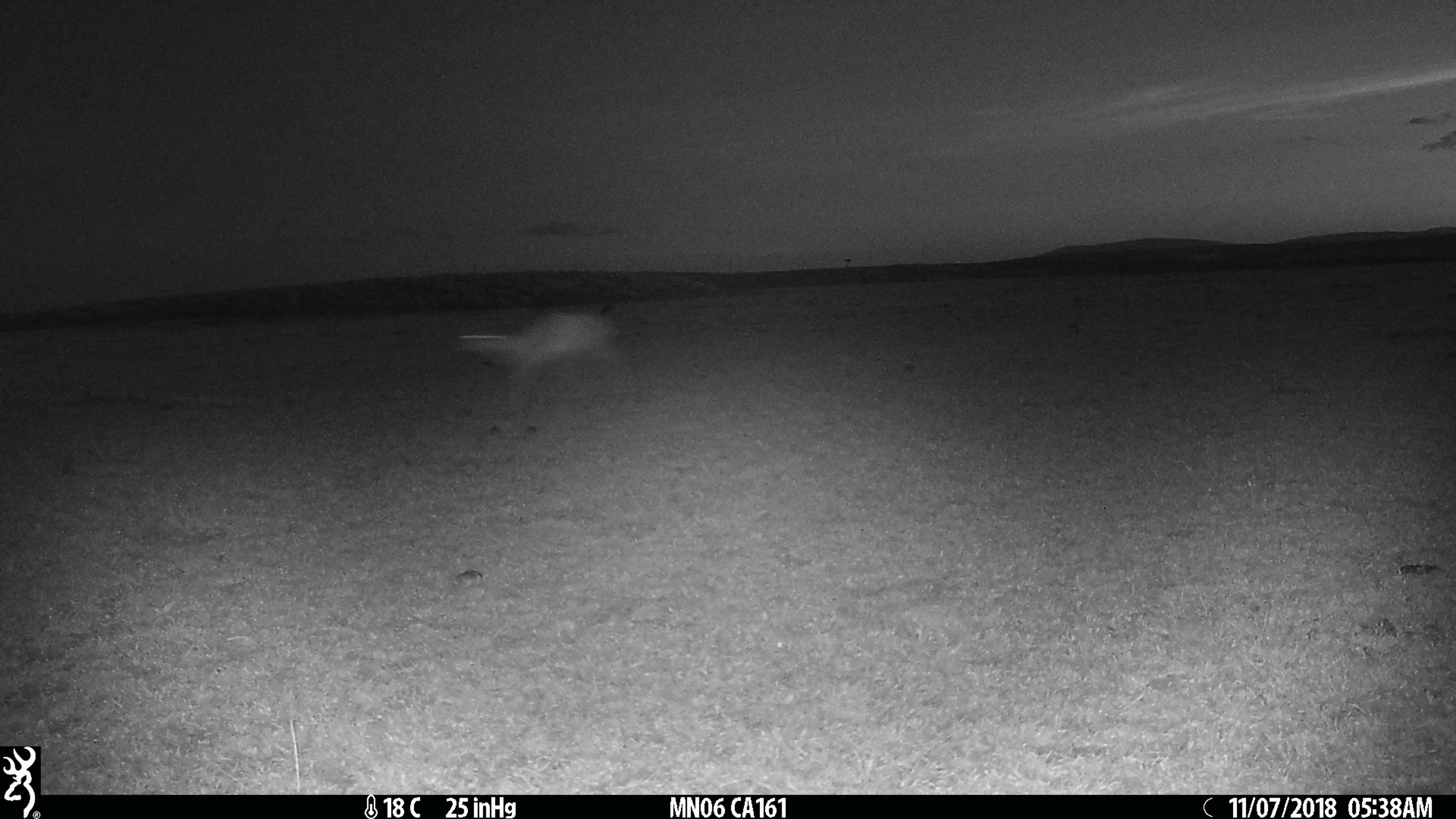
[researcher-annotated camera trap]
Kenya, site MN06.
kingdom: Animalia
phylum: Chordata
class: Mammalia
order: Artiodactyla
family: Bovidae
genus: Eudorcas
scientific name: Eudorcas thomsonii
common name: thomon's gazelle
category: gazelle thomsons